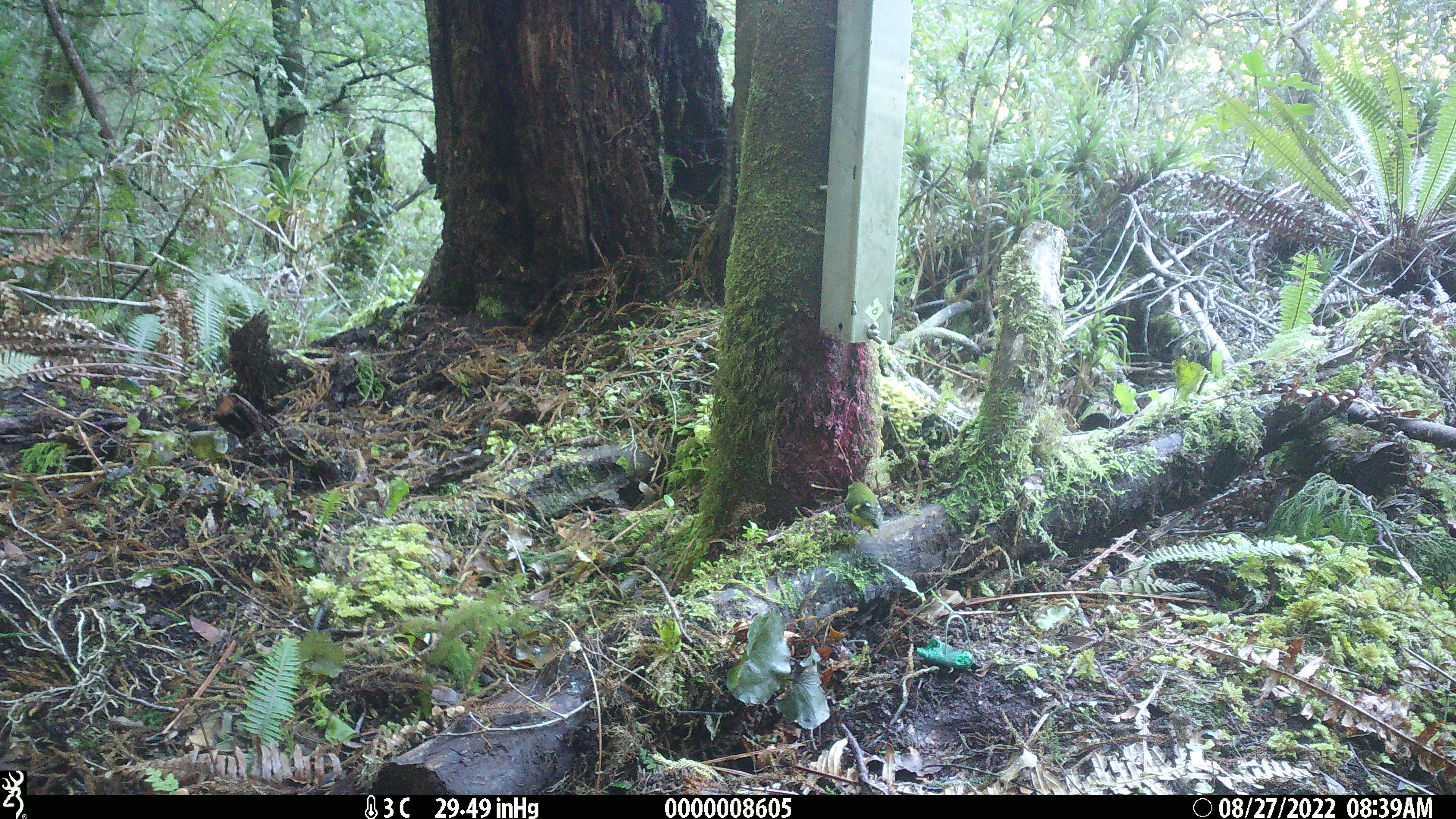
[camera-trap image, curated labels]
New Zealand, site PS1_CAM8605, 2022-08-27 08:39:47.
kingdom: Animalia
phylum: Chordata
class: Aves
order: Passeriformes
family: Acanthisittidae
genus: Acanthisitta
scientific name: Acanthisitta chloris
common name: rifleman